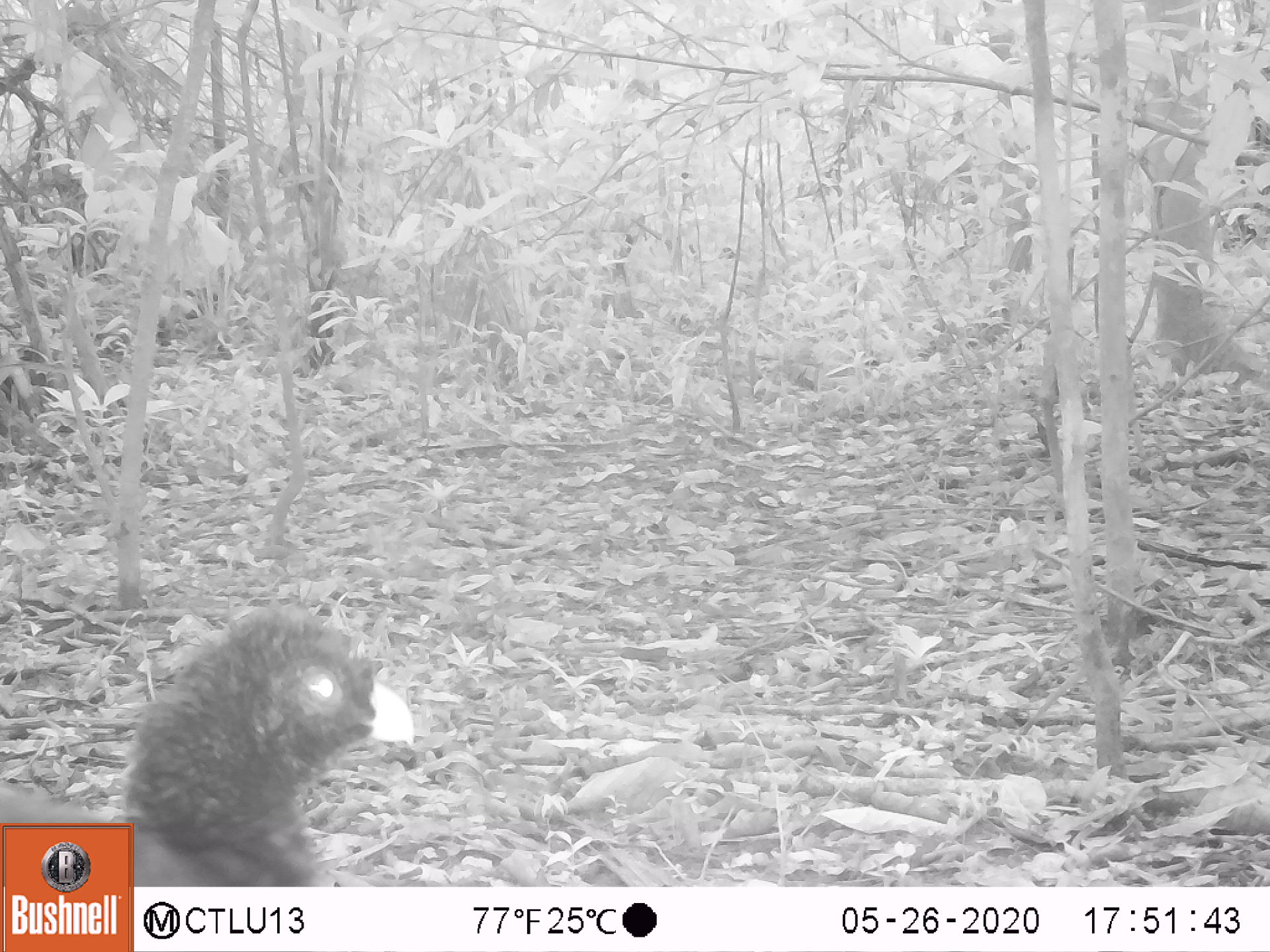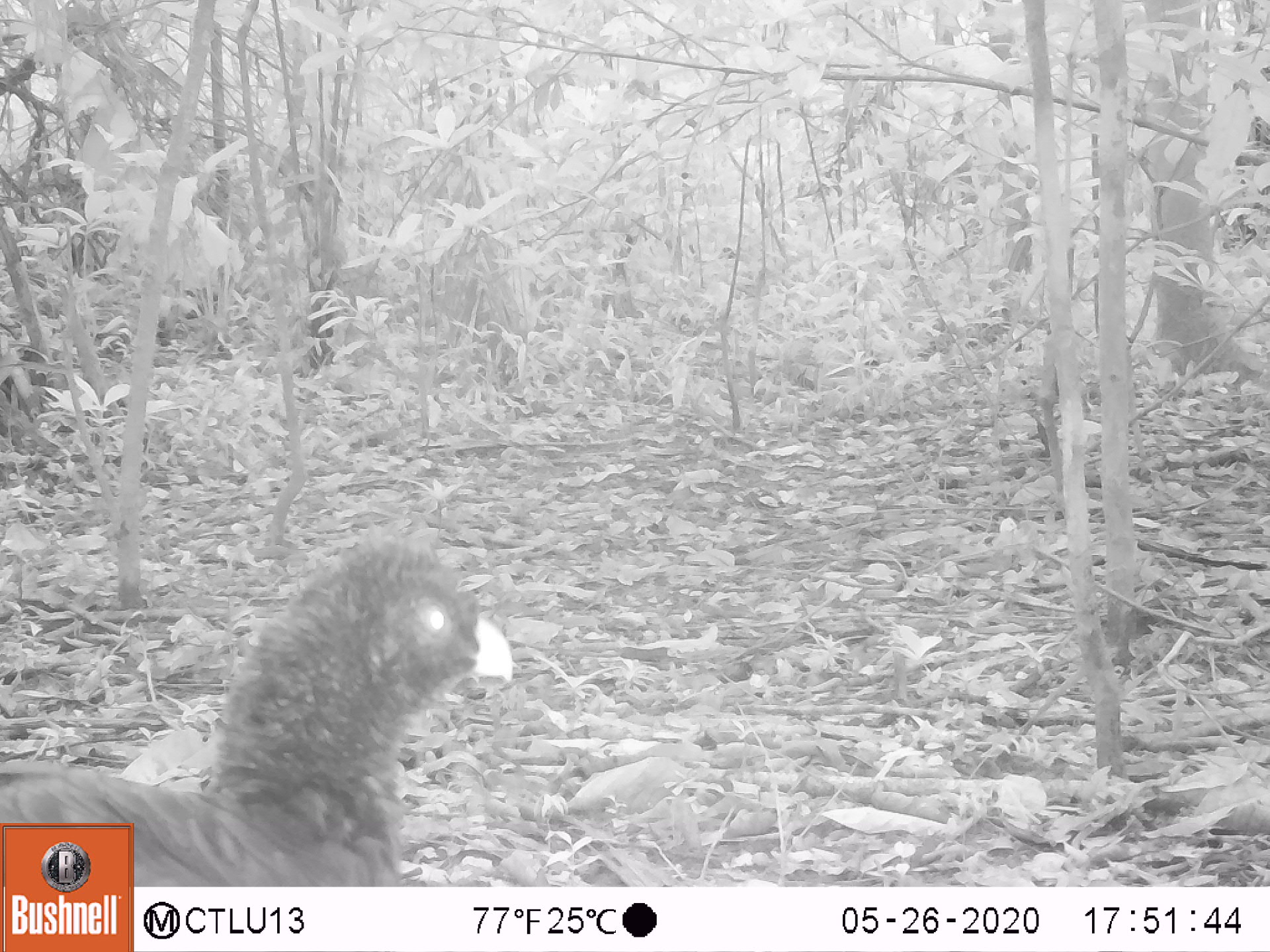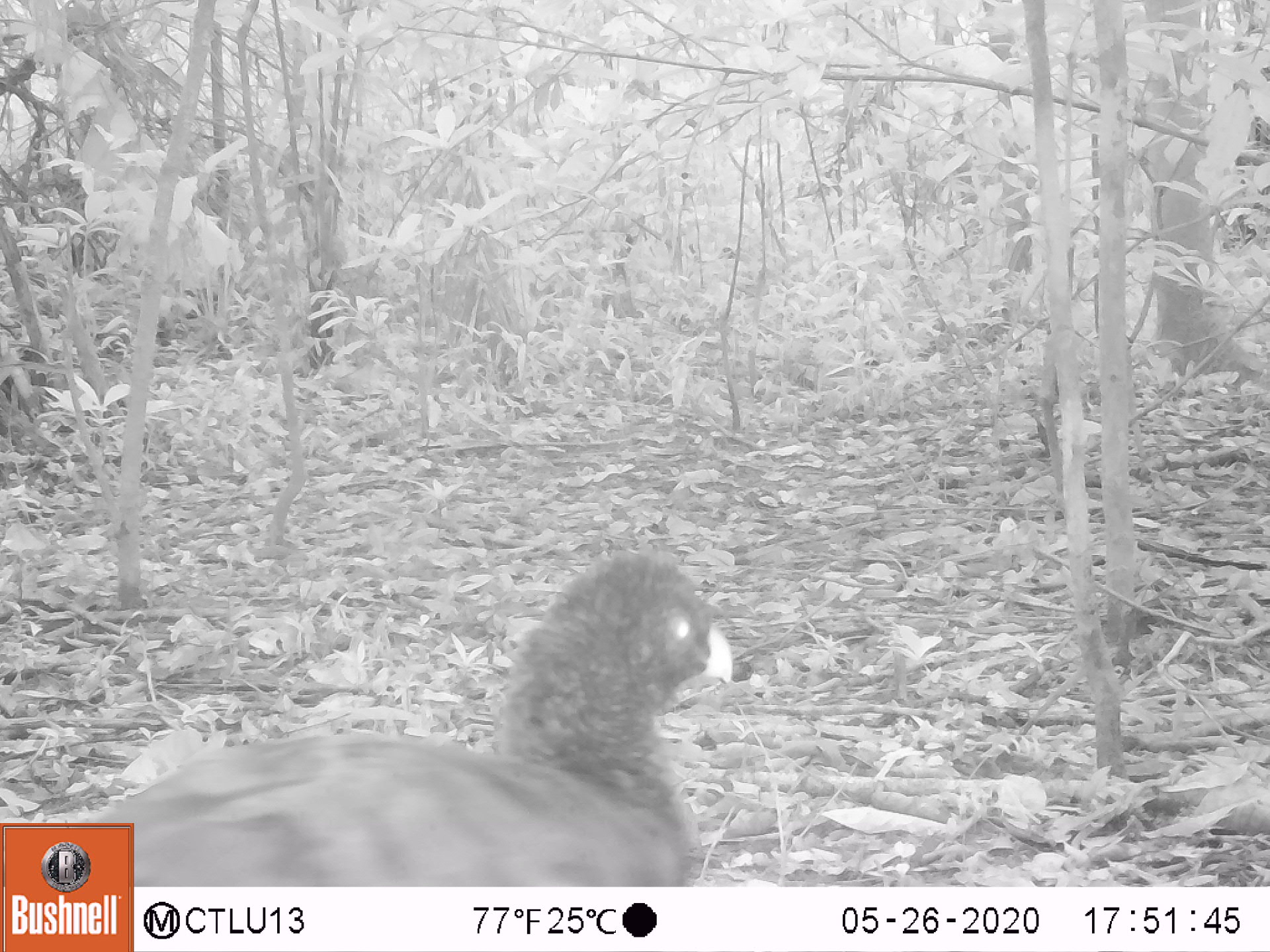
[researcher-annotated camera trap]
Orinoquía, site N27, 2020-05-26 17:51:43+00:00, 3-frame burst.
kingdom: Animalia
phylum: Chordata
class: Aves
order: Galliformes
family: Cracidae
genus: Mitu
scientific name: Mitu salvini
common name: salvin's currasow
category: salvins curassow